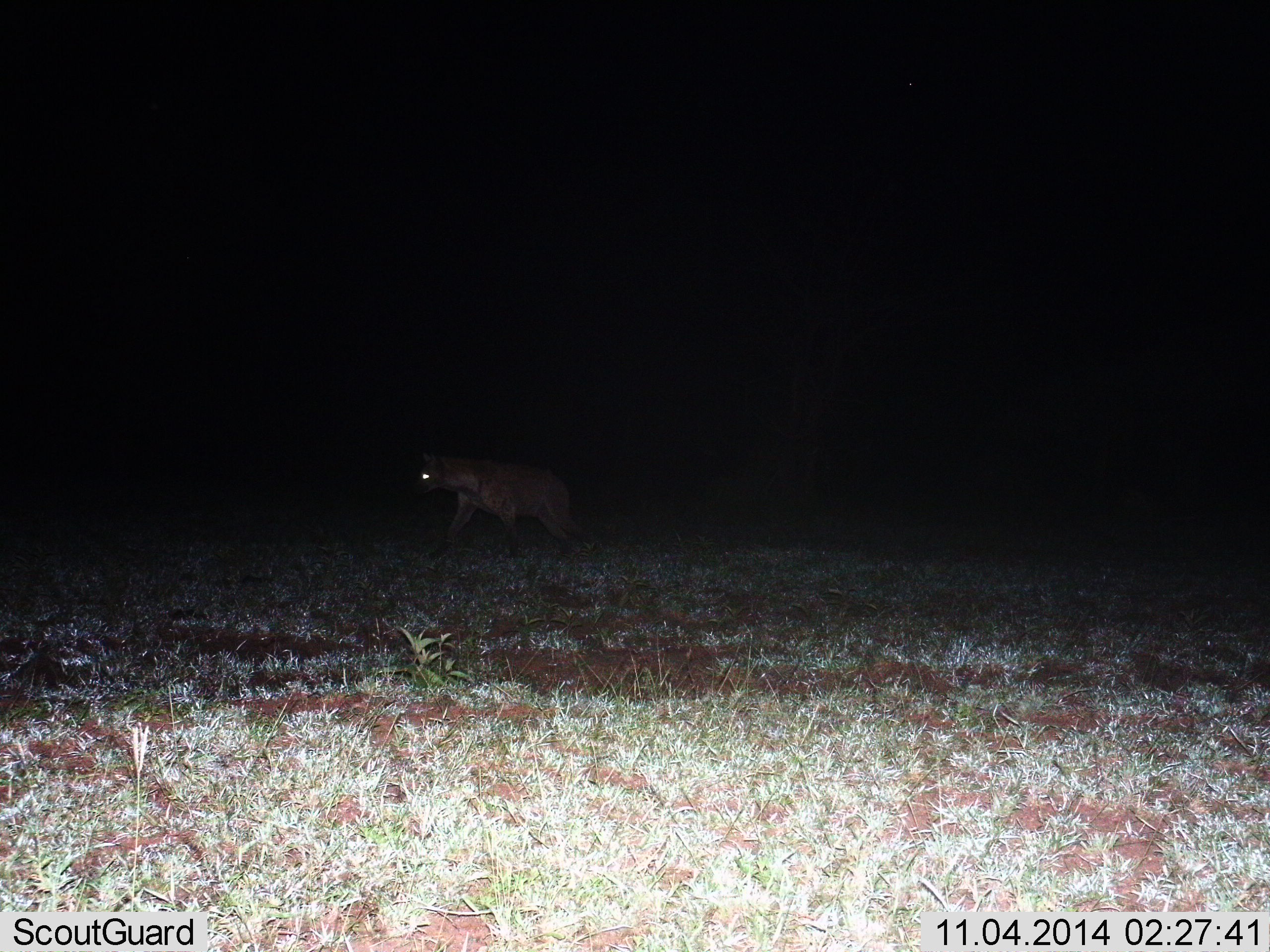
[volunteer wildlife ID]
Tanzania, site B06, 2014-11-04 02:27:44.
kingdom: Animalia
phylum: Chordata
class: Mammalia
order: Carnivora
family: Hyaenidae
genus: Crocuta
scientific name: Crocuta crocuta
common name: spotted hyena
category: hyenaspotted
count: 1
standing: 10%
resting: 10%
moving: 90%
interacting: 0%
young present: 0%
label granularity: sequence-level